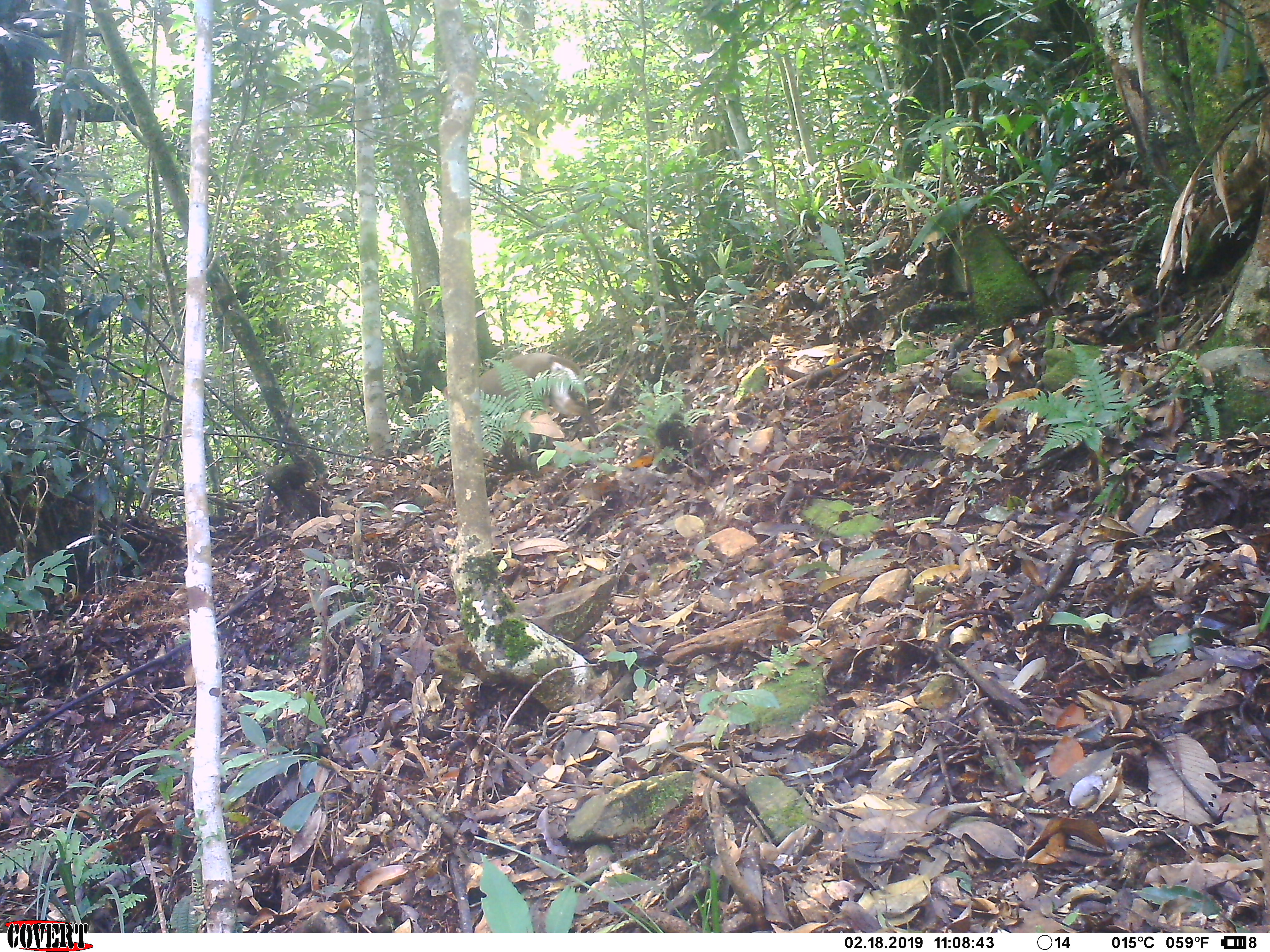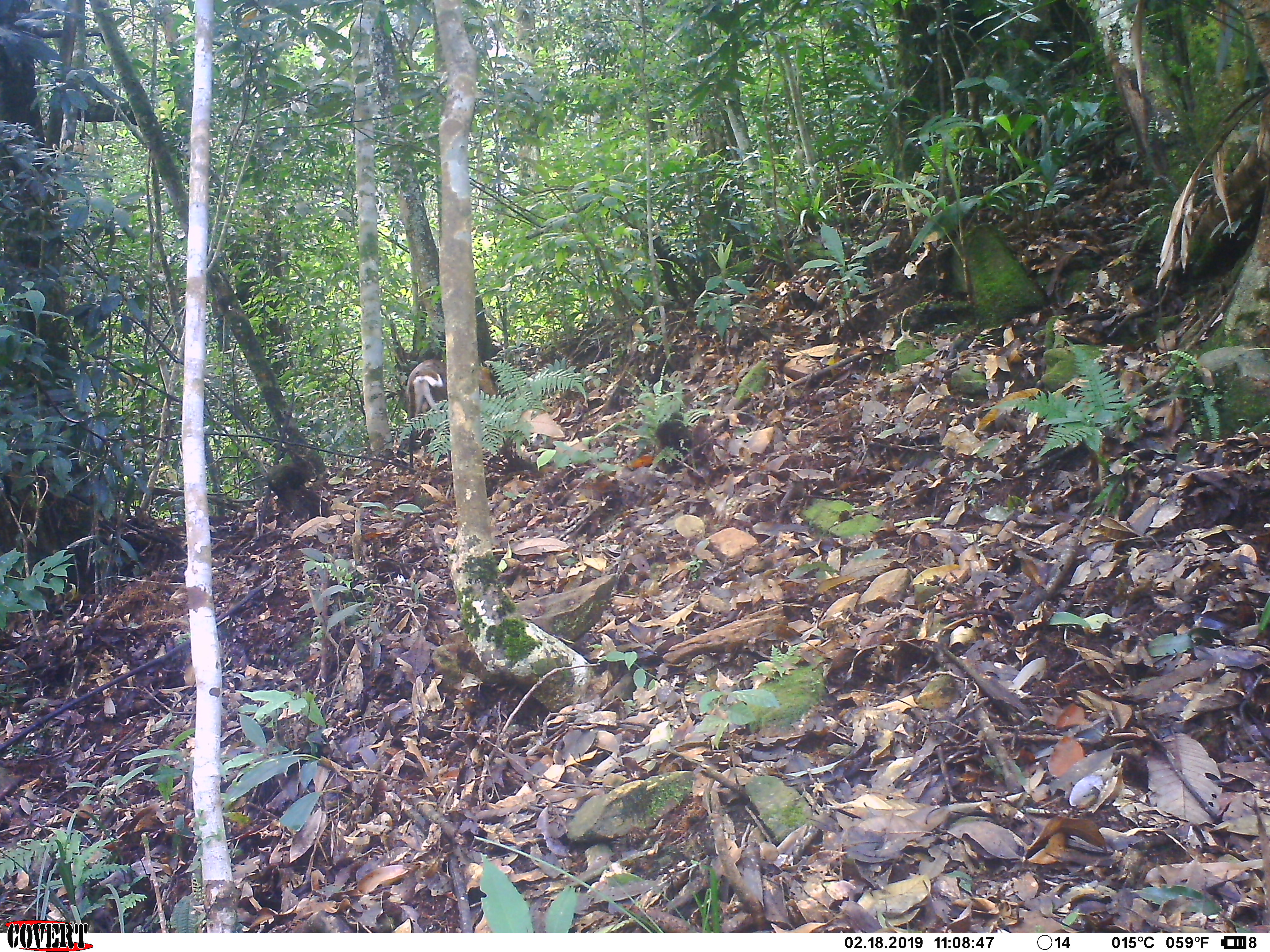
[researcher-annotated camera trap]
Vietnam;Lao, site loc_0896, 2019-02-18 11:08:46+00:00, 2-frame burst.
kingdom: Animalia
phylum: Chordata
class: Mammalia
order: Artiodactyla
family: Cervidae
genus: Muntiacus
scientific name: Muntiacus rooseveltorum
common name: roosevelt's muntjac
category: roosevelts muntjac group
Roosevelts muntjac group (roosevelt's muntjac) (Muntiacus rooseveltorum). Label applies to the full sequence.